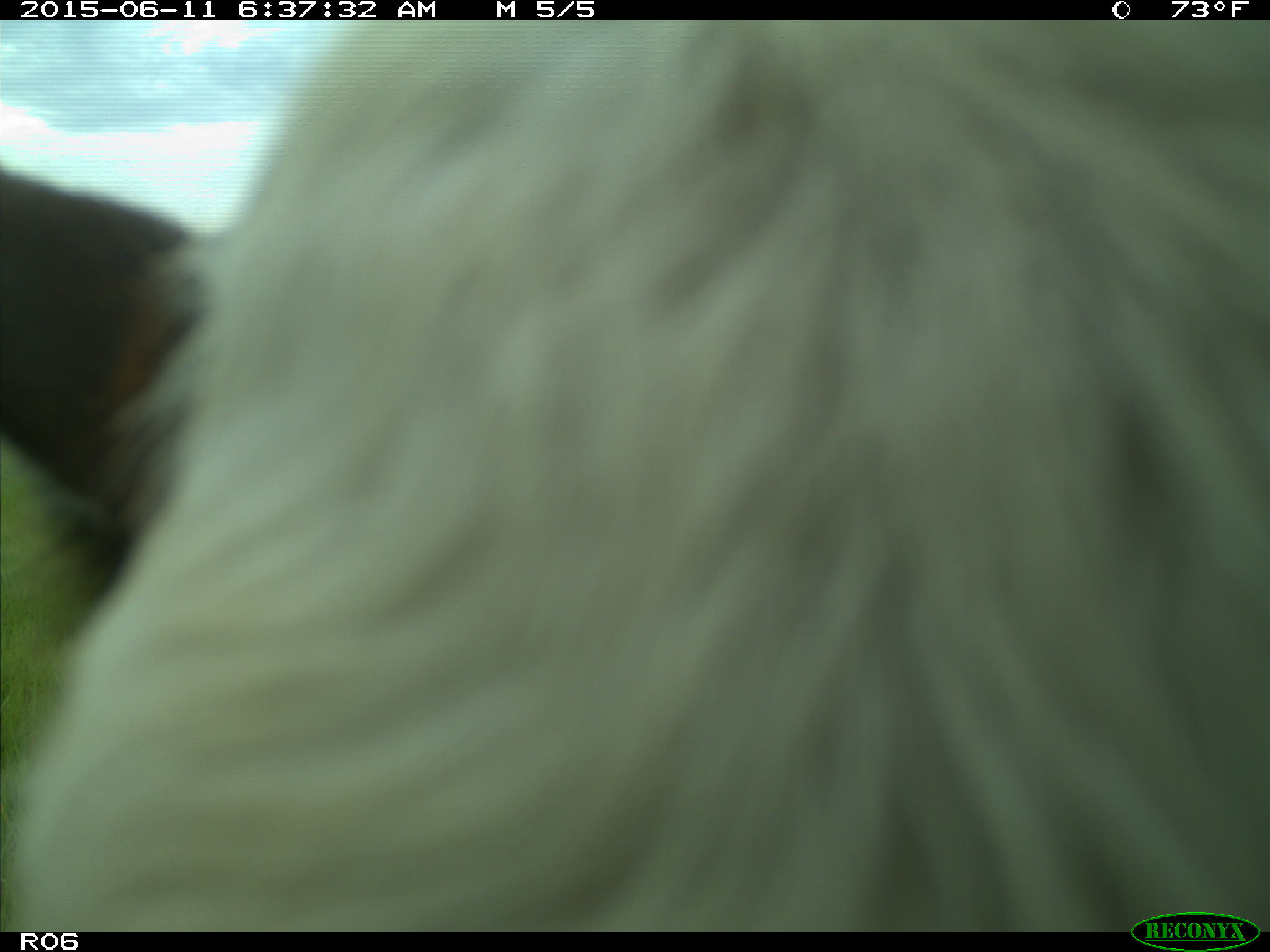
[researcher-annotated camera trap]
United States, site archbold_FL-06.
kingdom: Animalia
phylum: Chordata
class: Mammalia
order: Artiodactyla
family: Bovidae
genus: Bos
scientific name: Bos taurus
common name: domestic cow